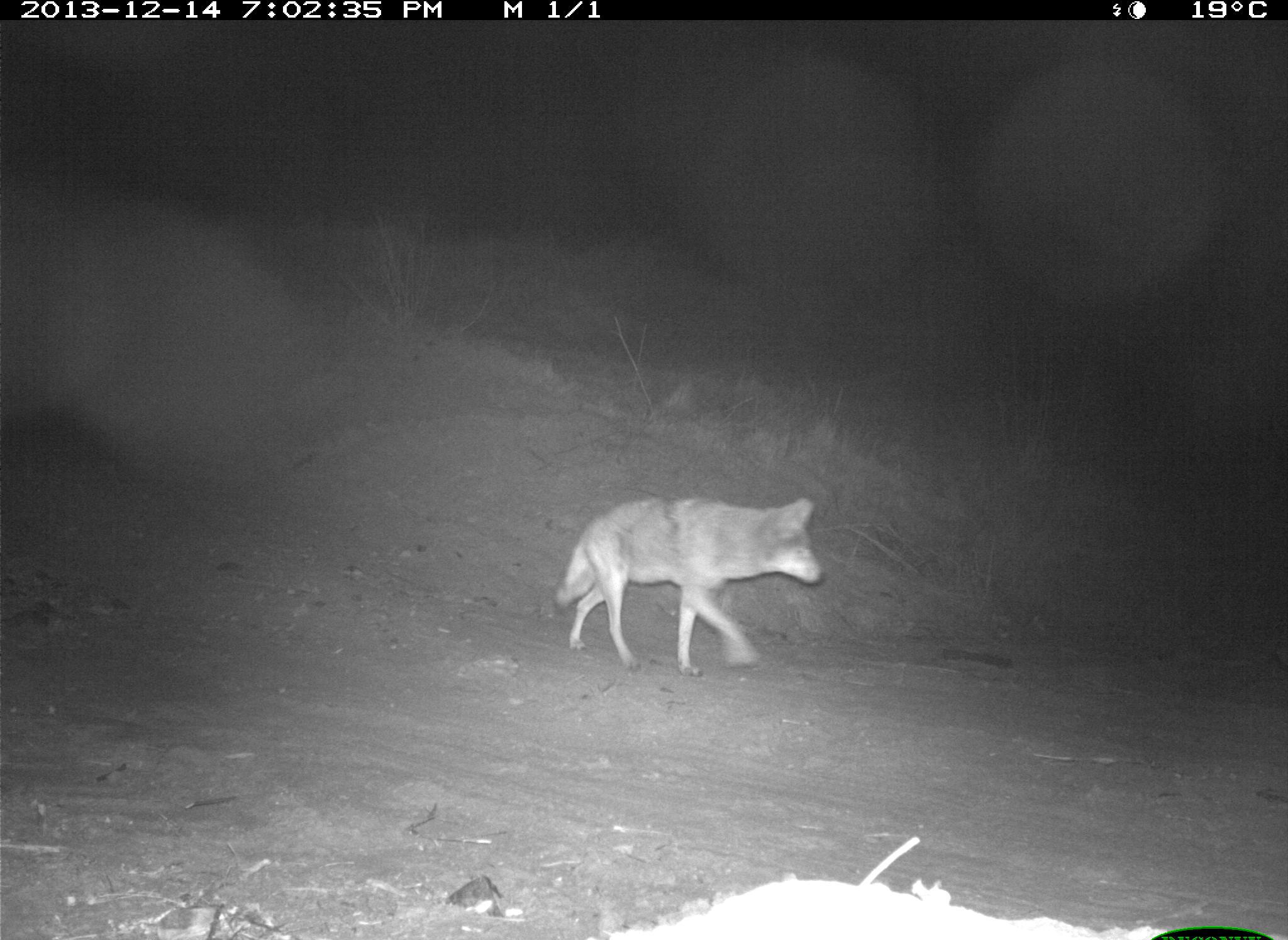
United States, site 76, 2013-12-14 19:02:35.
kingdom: Animalia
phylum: Chordata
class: Mammalia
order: Carnivora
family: Canidae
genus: Canis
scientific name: Canis latrans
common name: coyote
Coyote (Canis latrans).